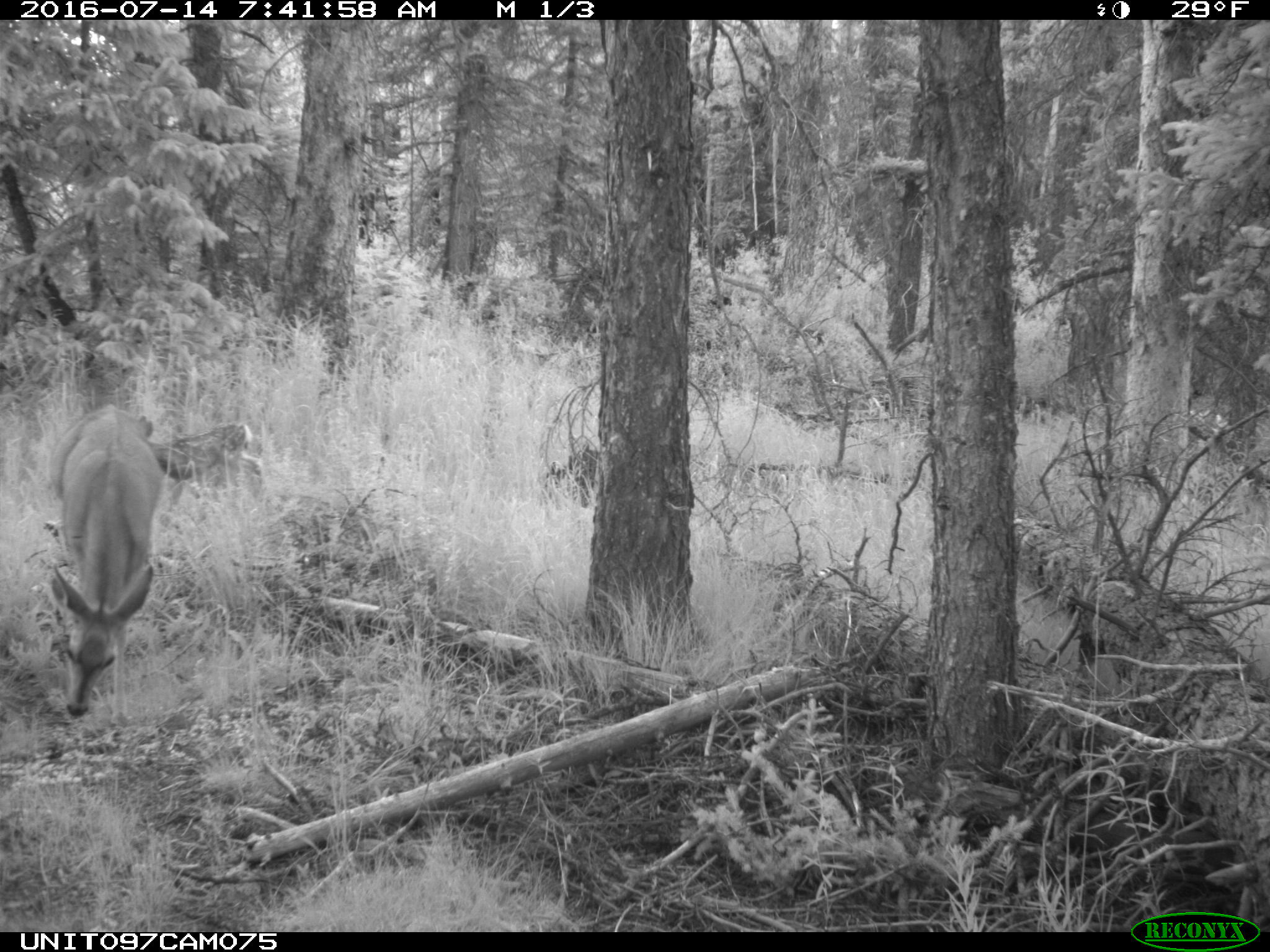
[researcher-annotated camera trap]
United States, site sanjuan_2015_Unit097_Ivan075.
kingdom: Animalia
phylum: Chordata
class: Mammalia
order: Artiodactyla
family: Cervidae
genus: Odocoileus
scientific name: Odocoileus hemionus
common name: mule deer